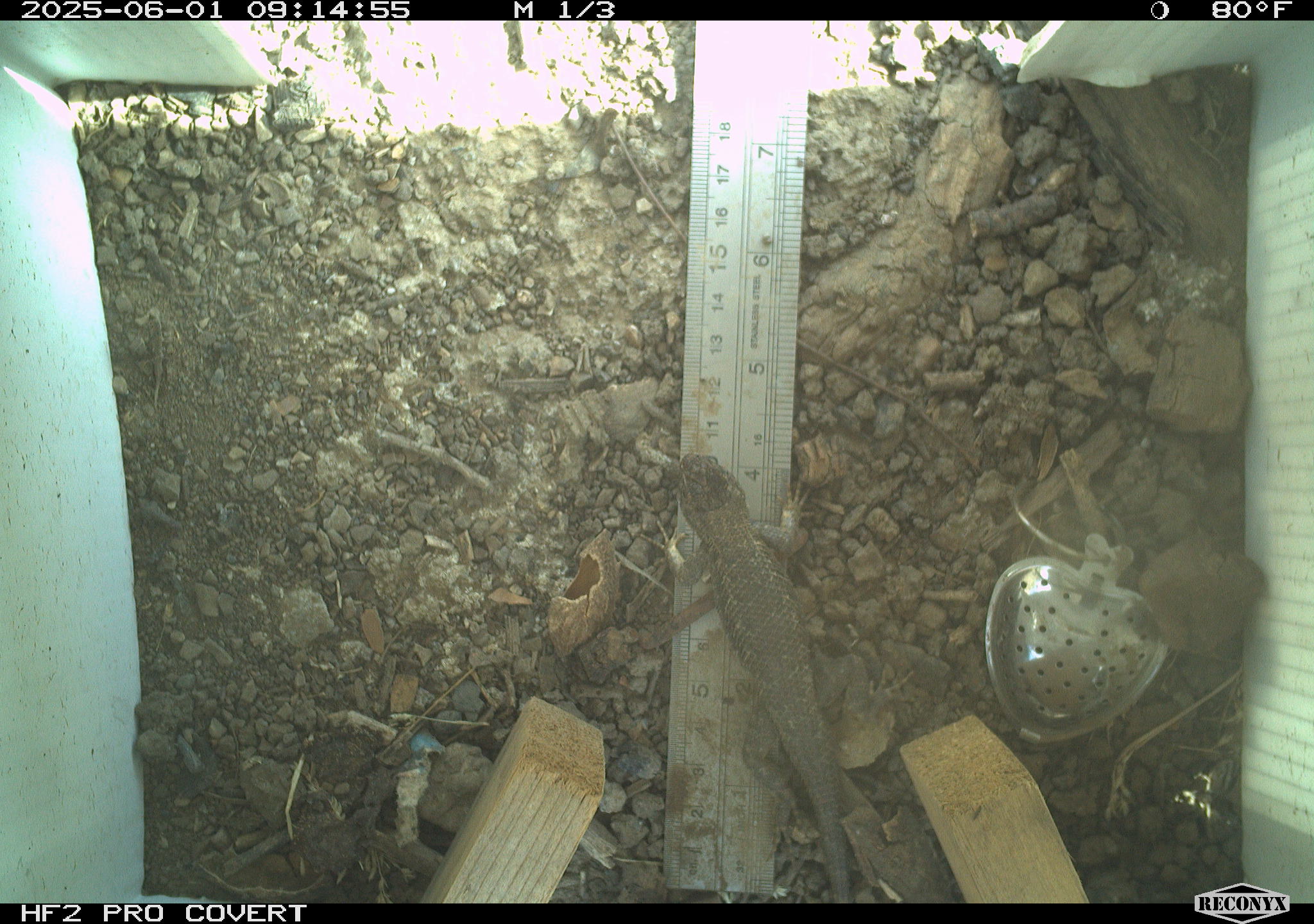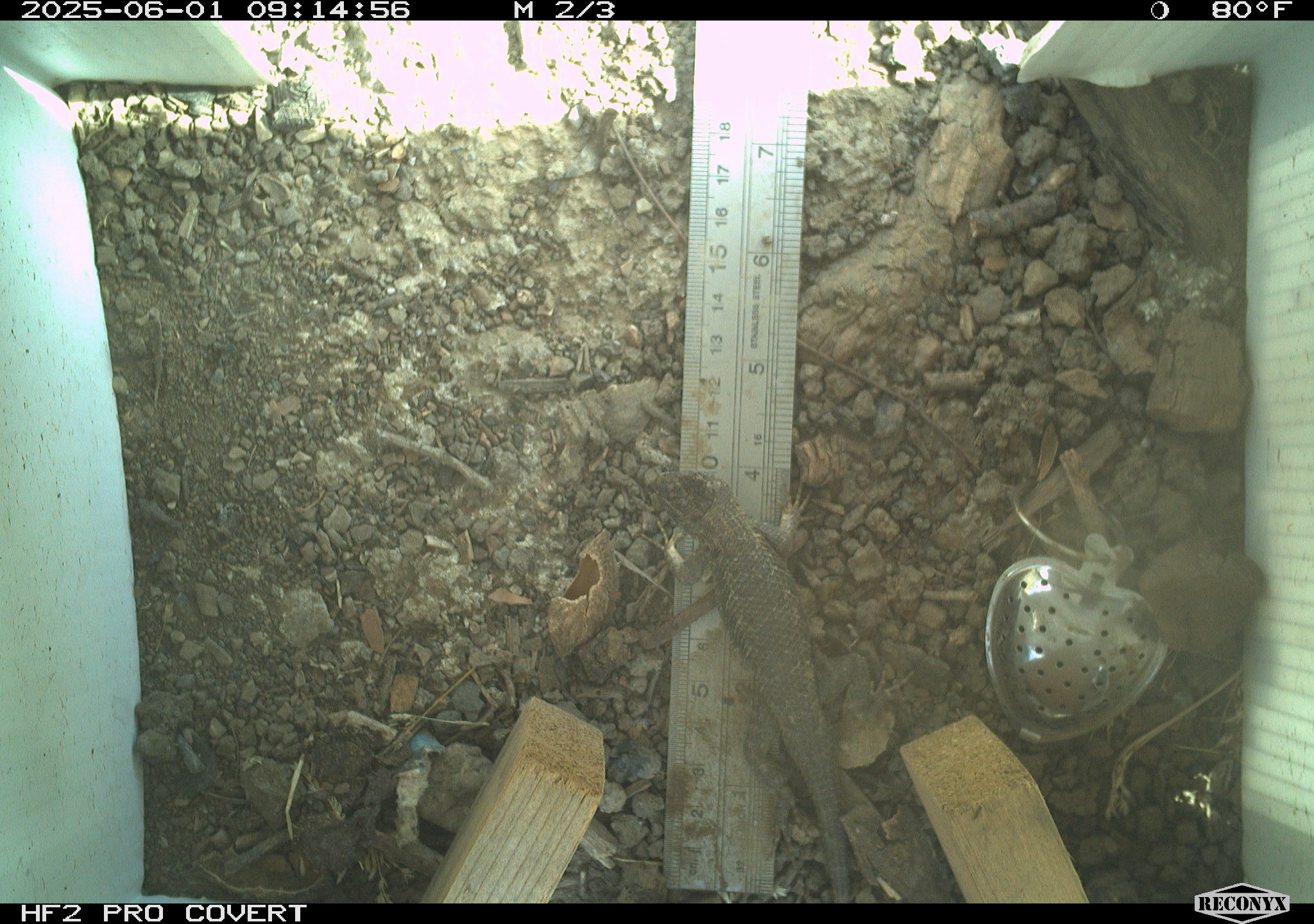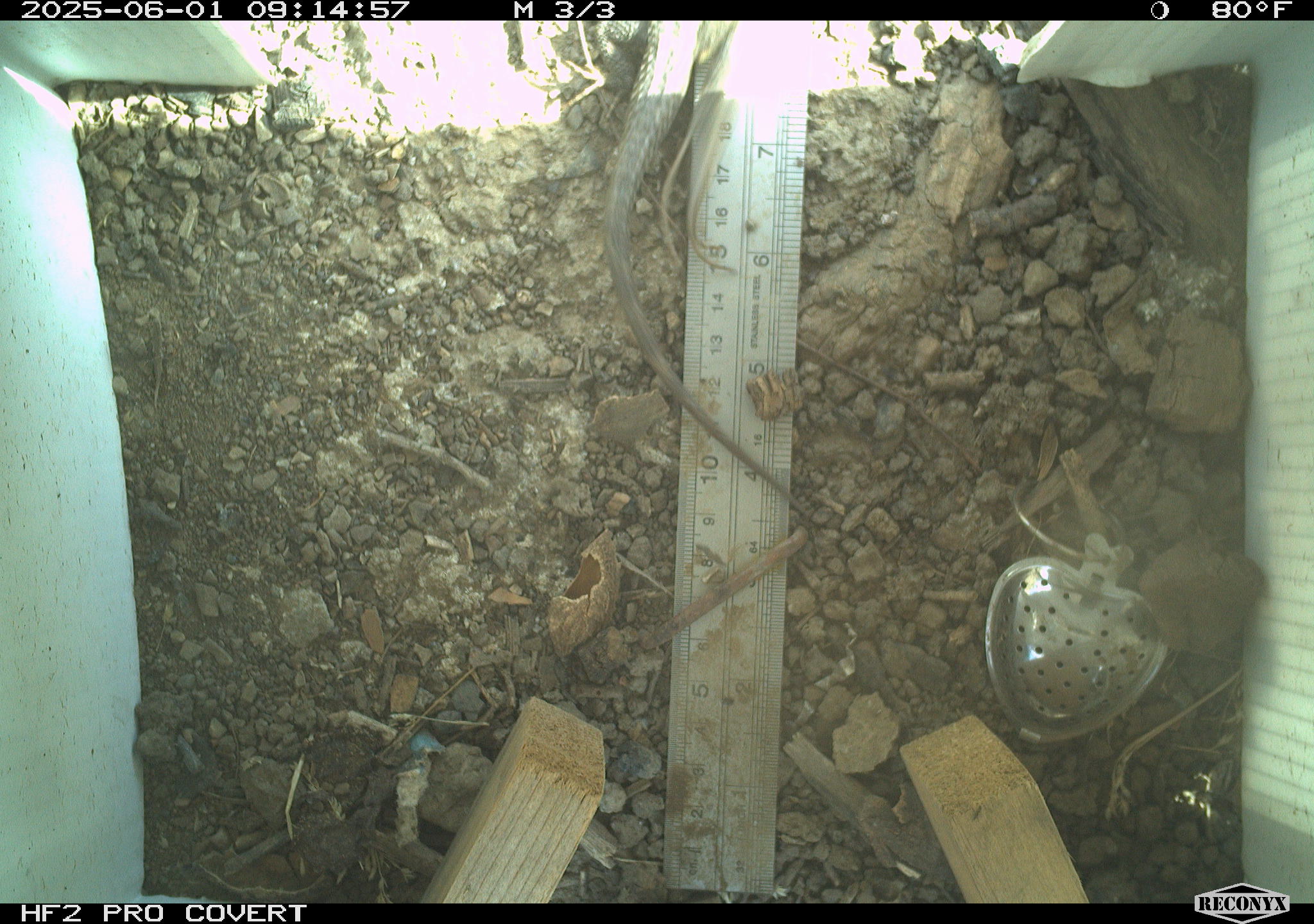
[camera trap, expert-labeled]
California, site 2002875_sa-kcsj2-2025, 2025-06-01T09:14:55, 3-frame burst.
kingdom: Animalia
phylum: Chordata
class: Reptilia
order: Squamata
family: Phrynosomatidae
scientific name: Phrynosomatidae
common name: north american spiny lizards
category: sceloporus/uta species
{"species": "sceloporus/uta species (north american spiny lizards) (Phrynosomatidae)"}